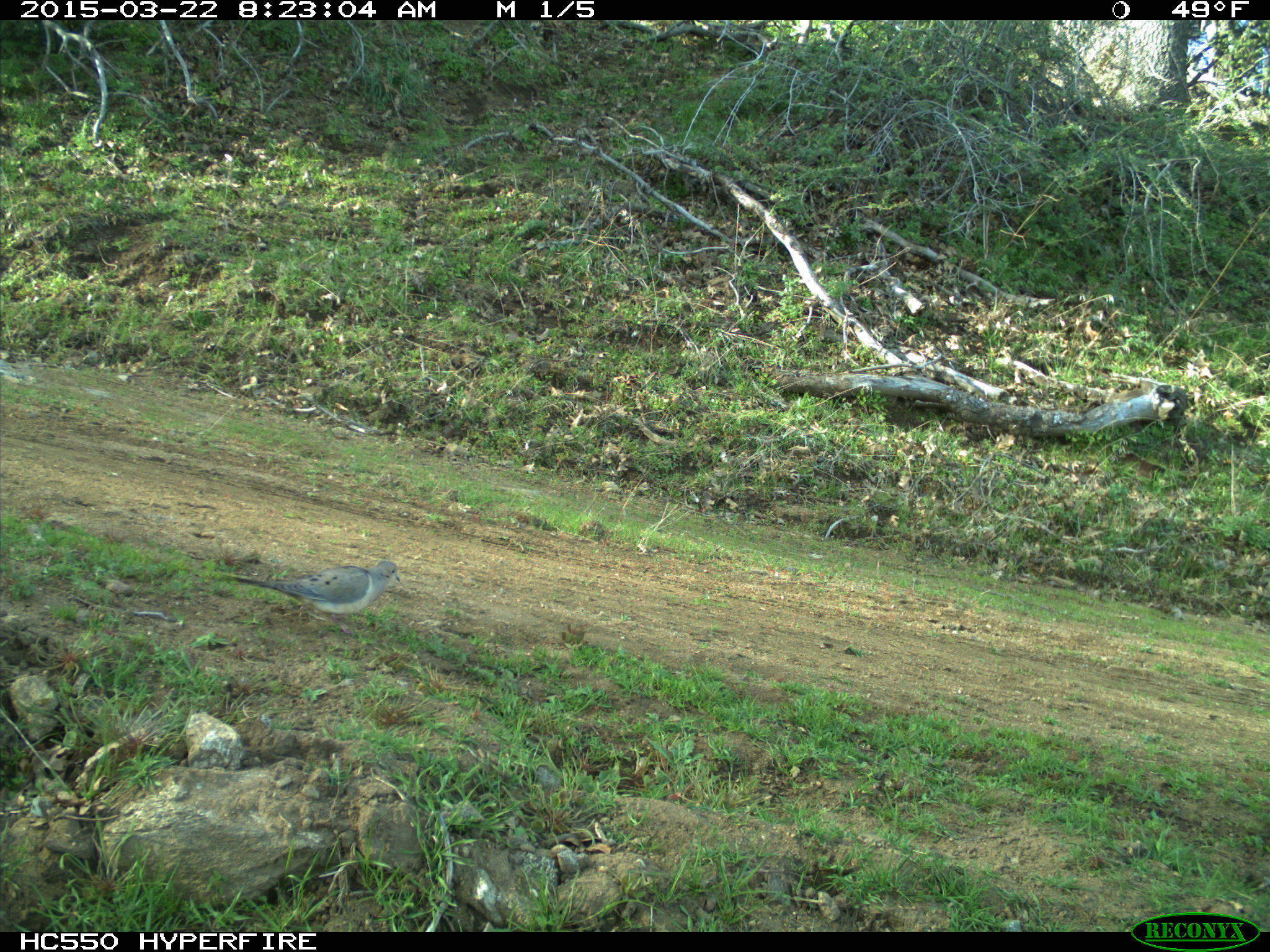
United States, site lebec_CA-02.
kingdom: Animalia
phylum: Chordata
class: Aves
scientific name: Aves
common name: birds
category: unidentified bird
Unidentified bird (birds) (Aves).